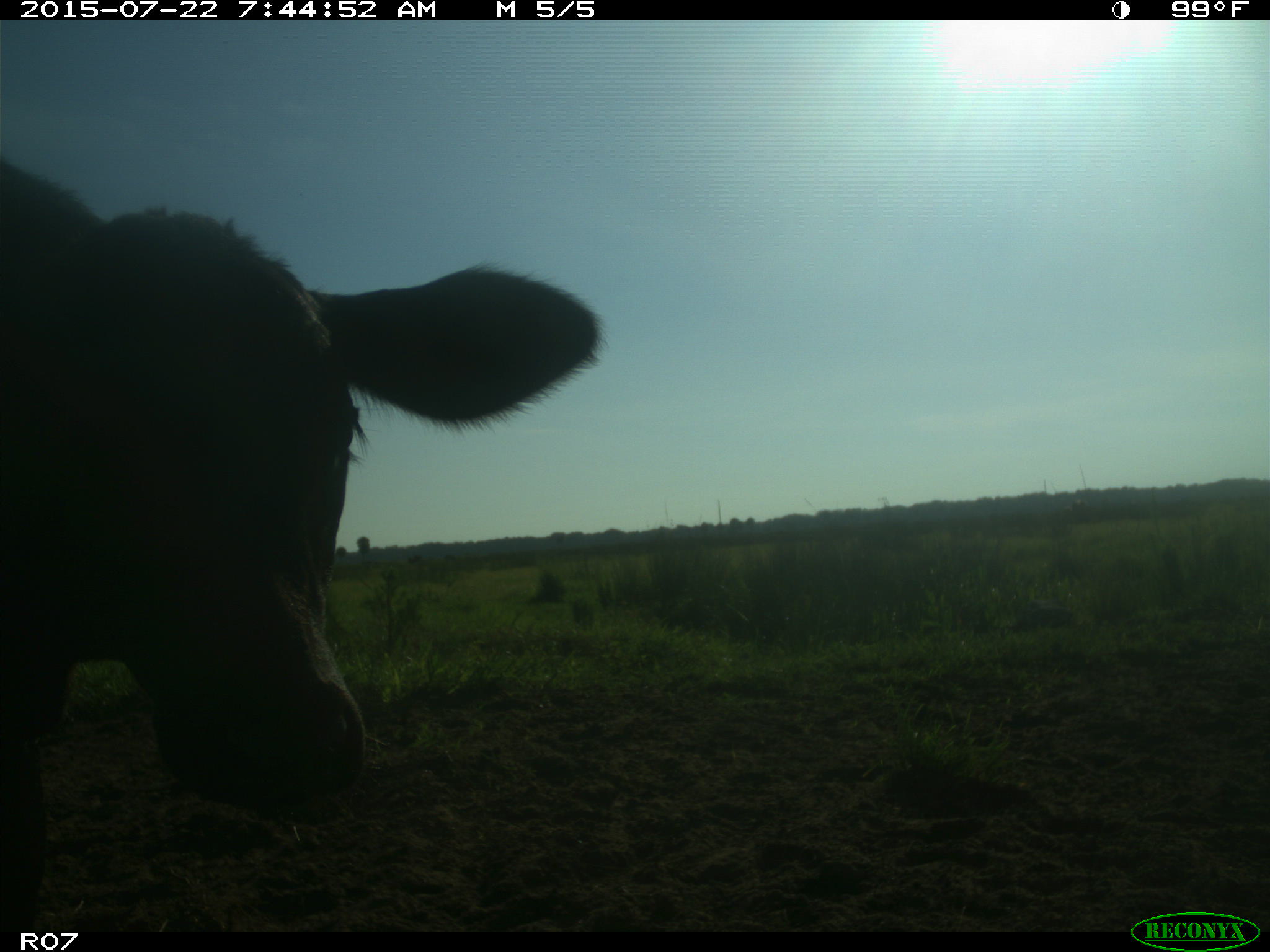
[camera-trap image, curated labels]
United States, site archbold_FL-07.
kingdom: Animalia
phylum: Chordata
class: Mammalia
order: Artiodactyla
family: Suidae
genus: Sus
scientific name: Sus scrofa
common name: wild boar